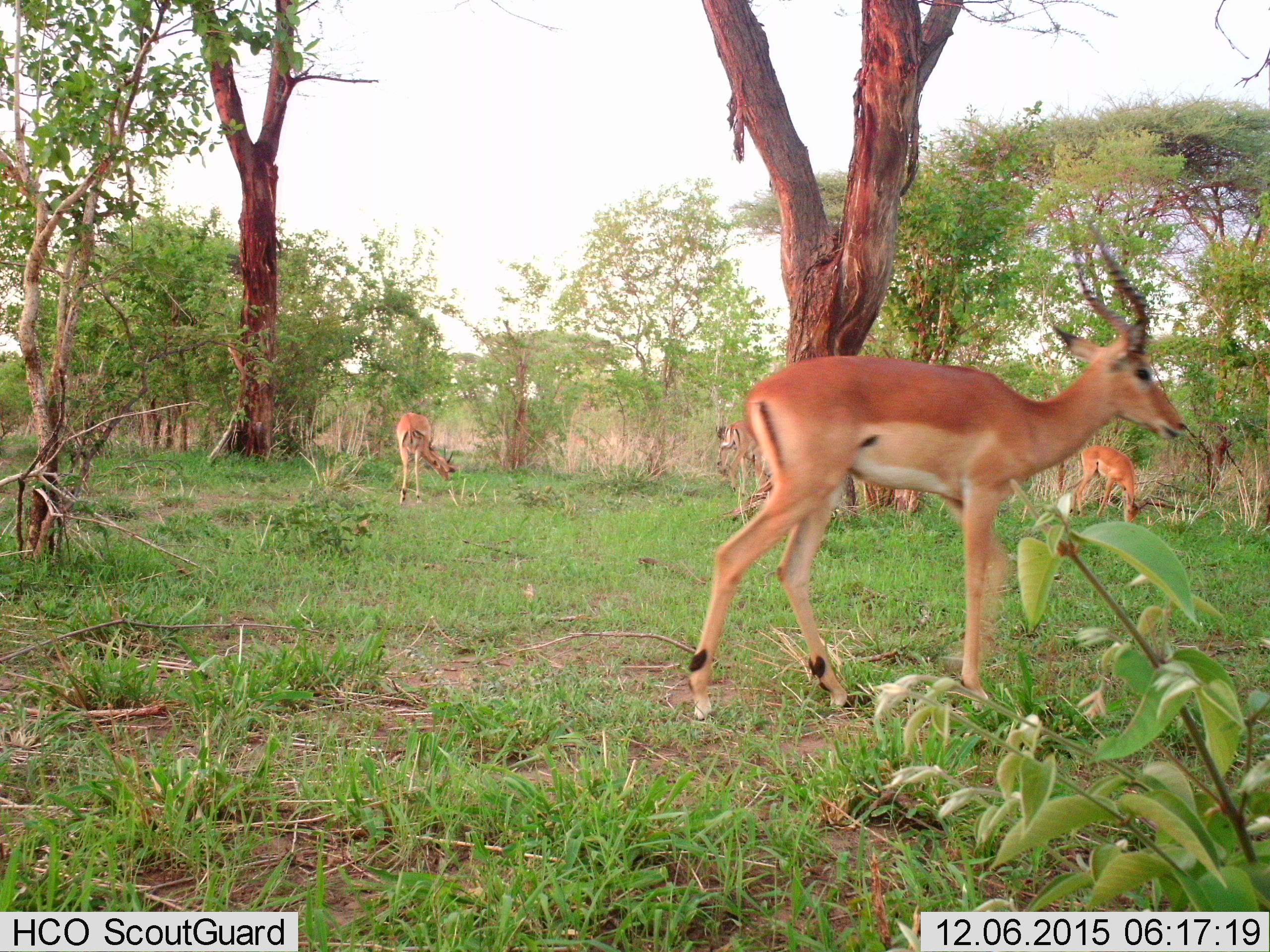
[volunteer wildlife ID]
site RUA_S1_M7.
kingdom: Animalia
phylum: Chordata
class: Mammalia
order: Artiodactyla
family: Bovidae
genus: Aepyceros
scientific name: Aepyceros melampus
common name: impala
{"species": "impala (Aepyceros melampus)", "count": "4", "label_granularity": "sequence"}